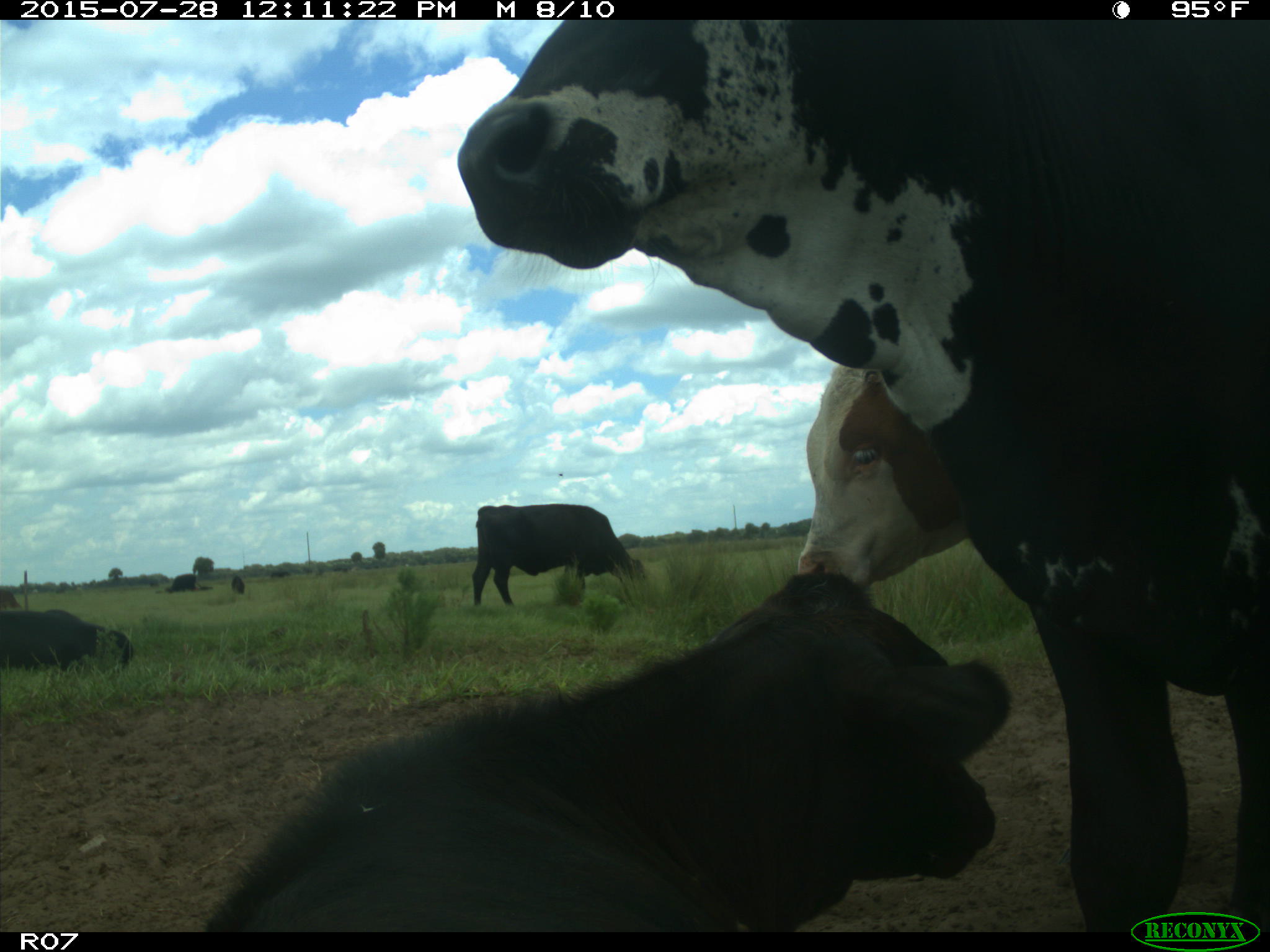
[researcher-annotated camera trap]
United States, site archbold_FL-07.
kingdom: Animalia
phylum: Chordata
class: Mammalia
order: Artiodactyla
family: Bovidae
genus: Bos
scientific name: Bos taurus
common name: domestic cow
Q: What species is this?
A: Bos taurus (domestic cow).